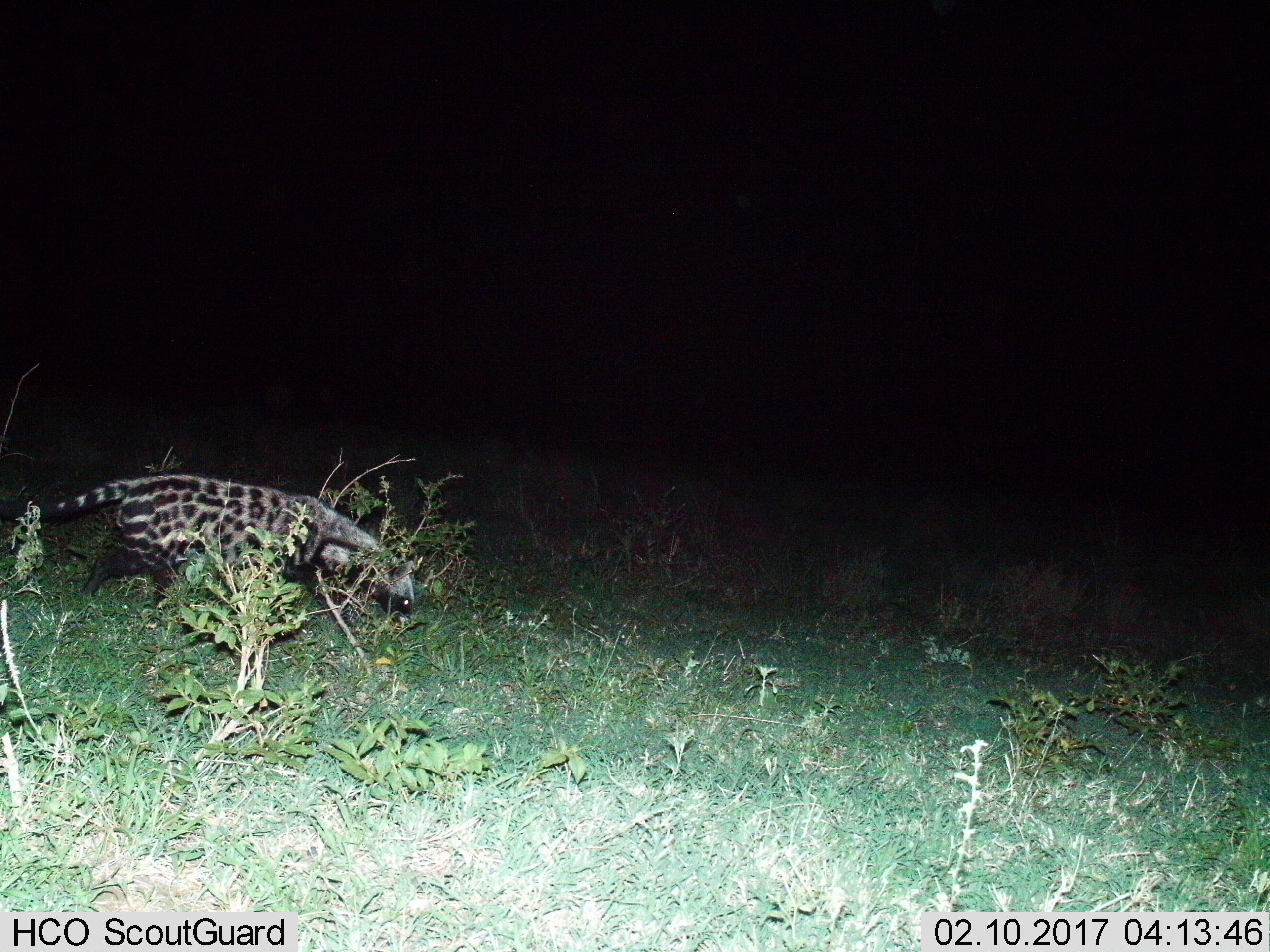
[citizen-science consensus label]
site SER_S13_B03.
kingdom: Animalia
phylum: Chordata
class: Mammalia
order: Carnivora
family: Viverridae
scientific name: Viverridae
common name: civet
Civet (Viverridae), count 1. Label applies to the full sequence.